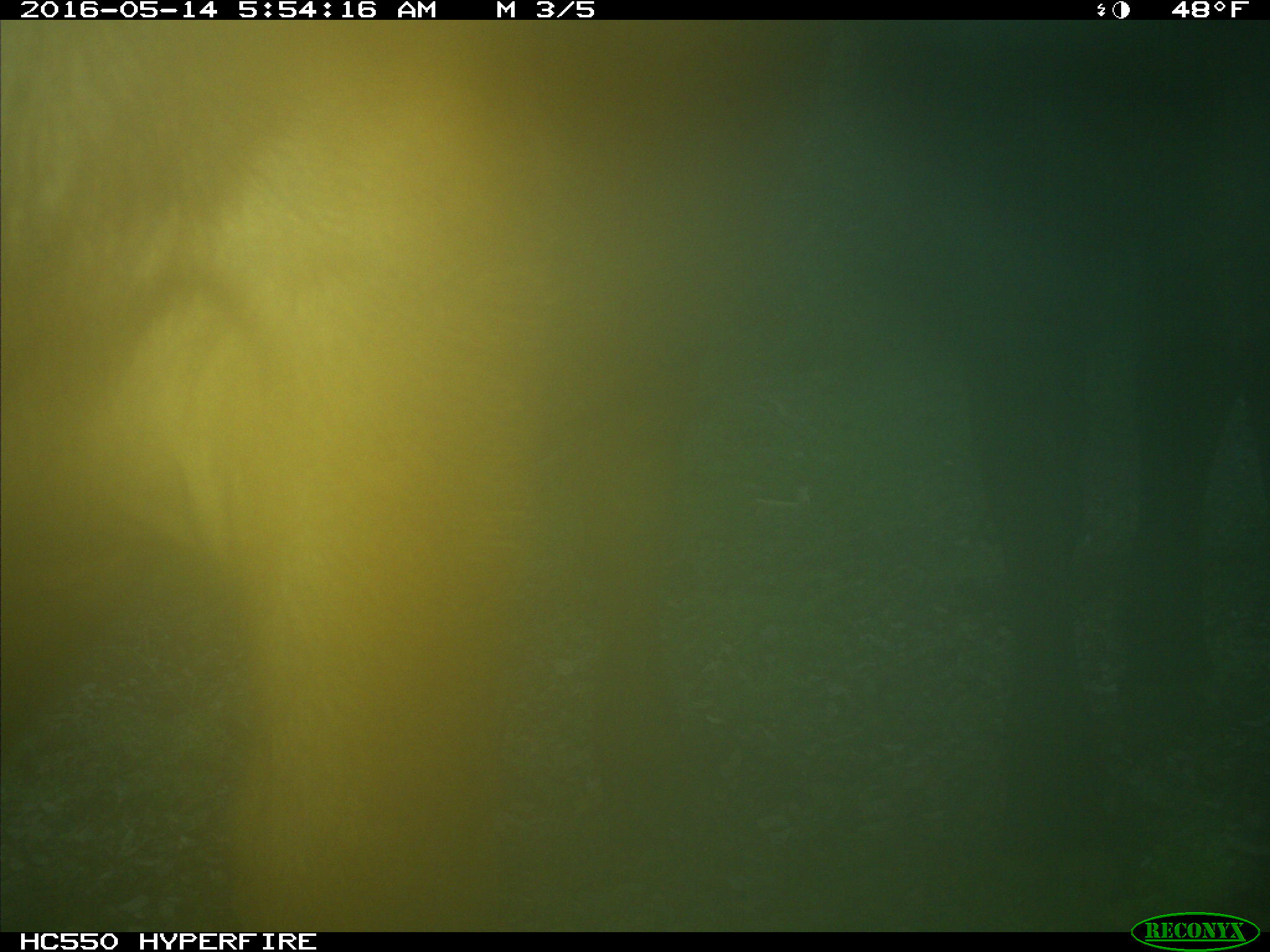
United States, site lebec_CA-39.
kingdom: Animalia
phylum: Chordata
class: Mammalia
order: Artiodactyla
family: Bovidae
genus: Bos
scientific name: Bos taurus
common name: domestic cow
Bos taurus (domestic cow).